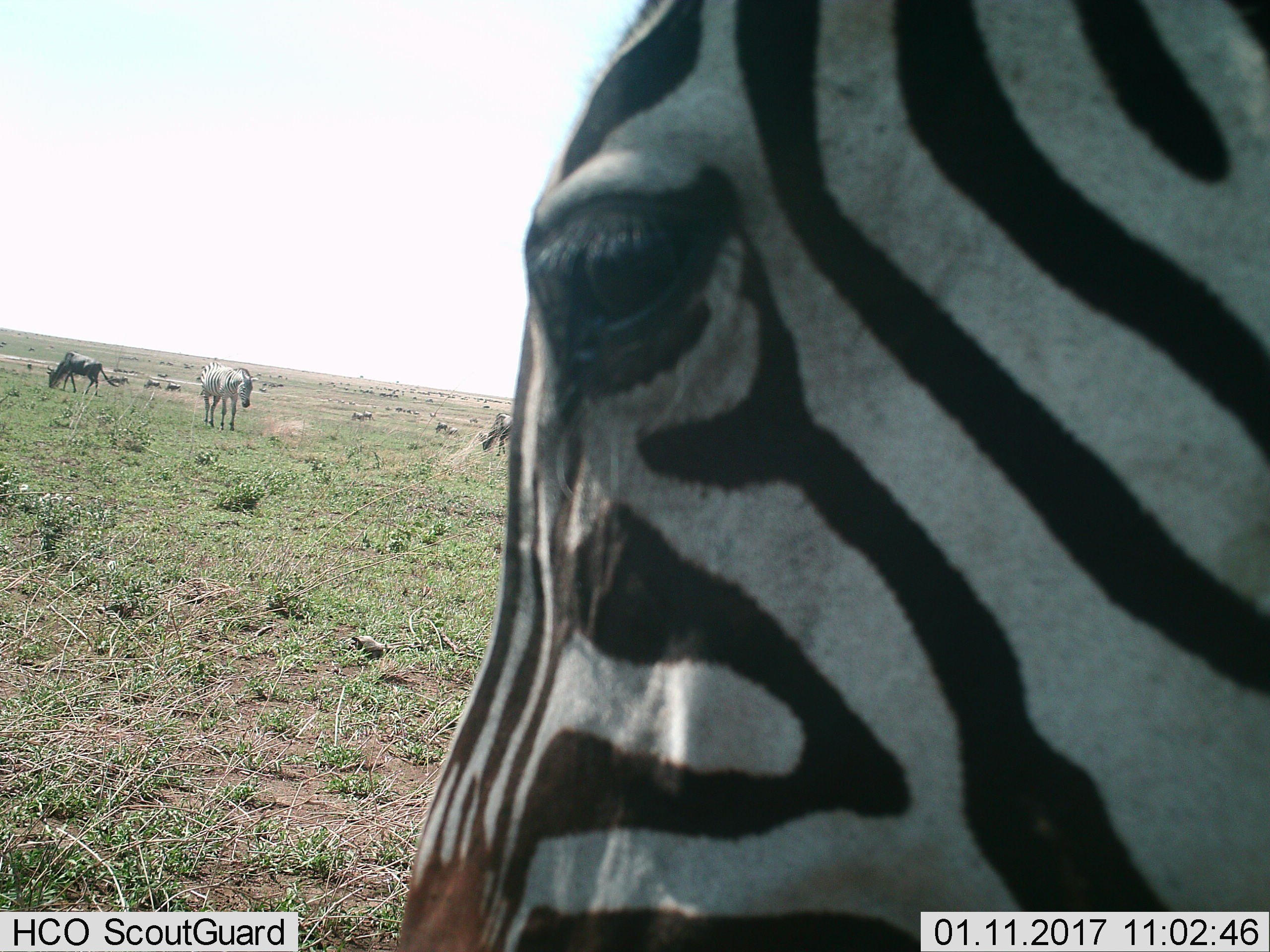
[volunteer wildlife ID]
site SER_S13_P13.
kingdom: Animalia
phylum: Chordata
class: Mammalia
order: Perissodactyla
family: Equidae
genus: Equus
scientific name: Equus quagga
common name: plains zebra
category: zebraplains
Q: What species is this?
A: Zebraplains (plains zebra) (Equus quagga).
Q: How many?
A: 2.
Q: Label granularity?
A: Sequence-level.